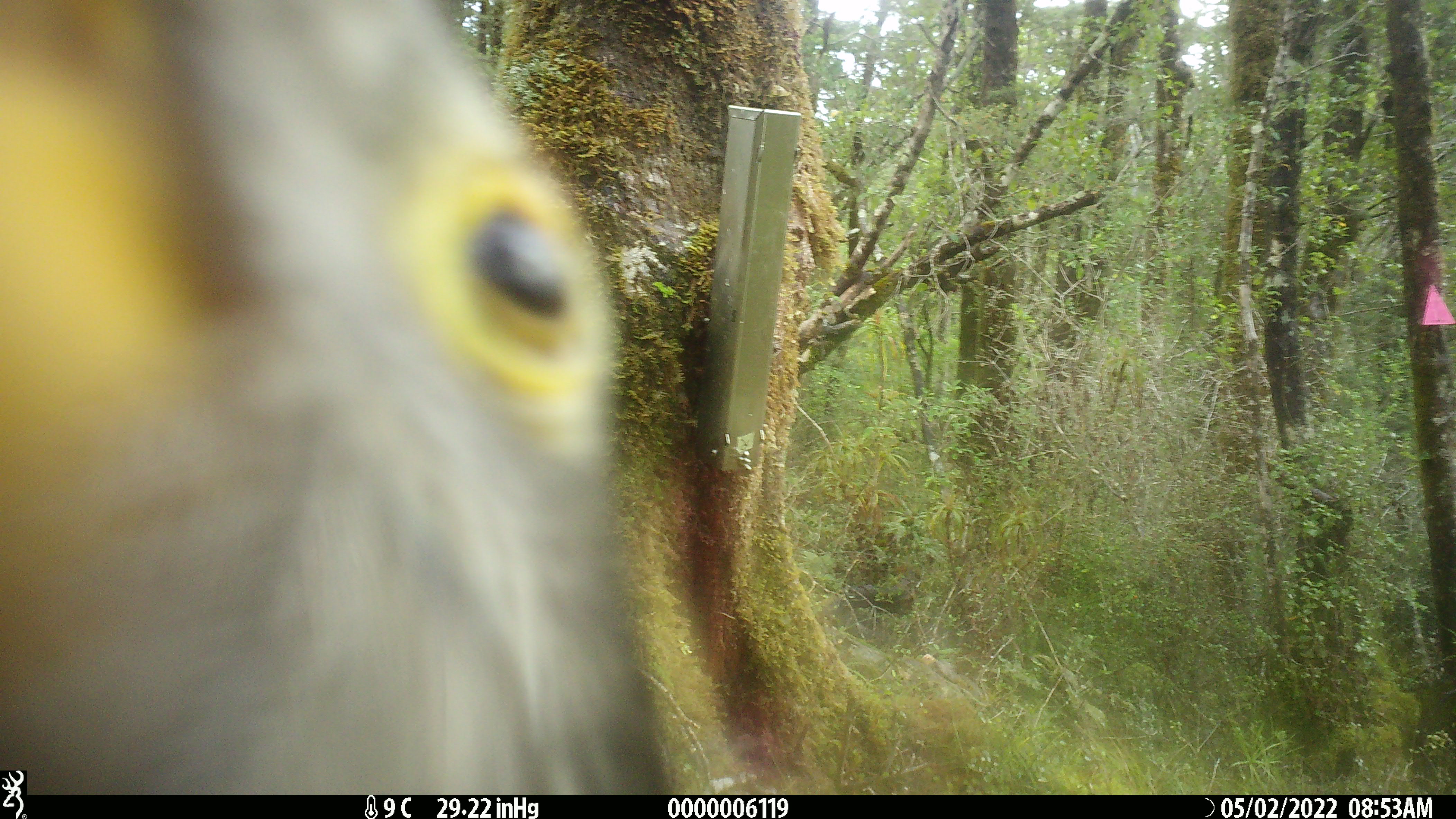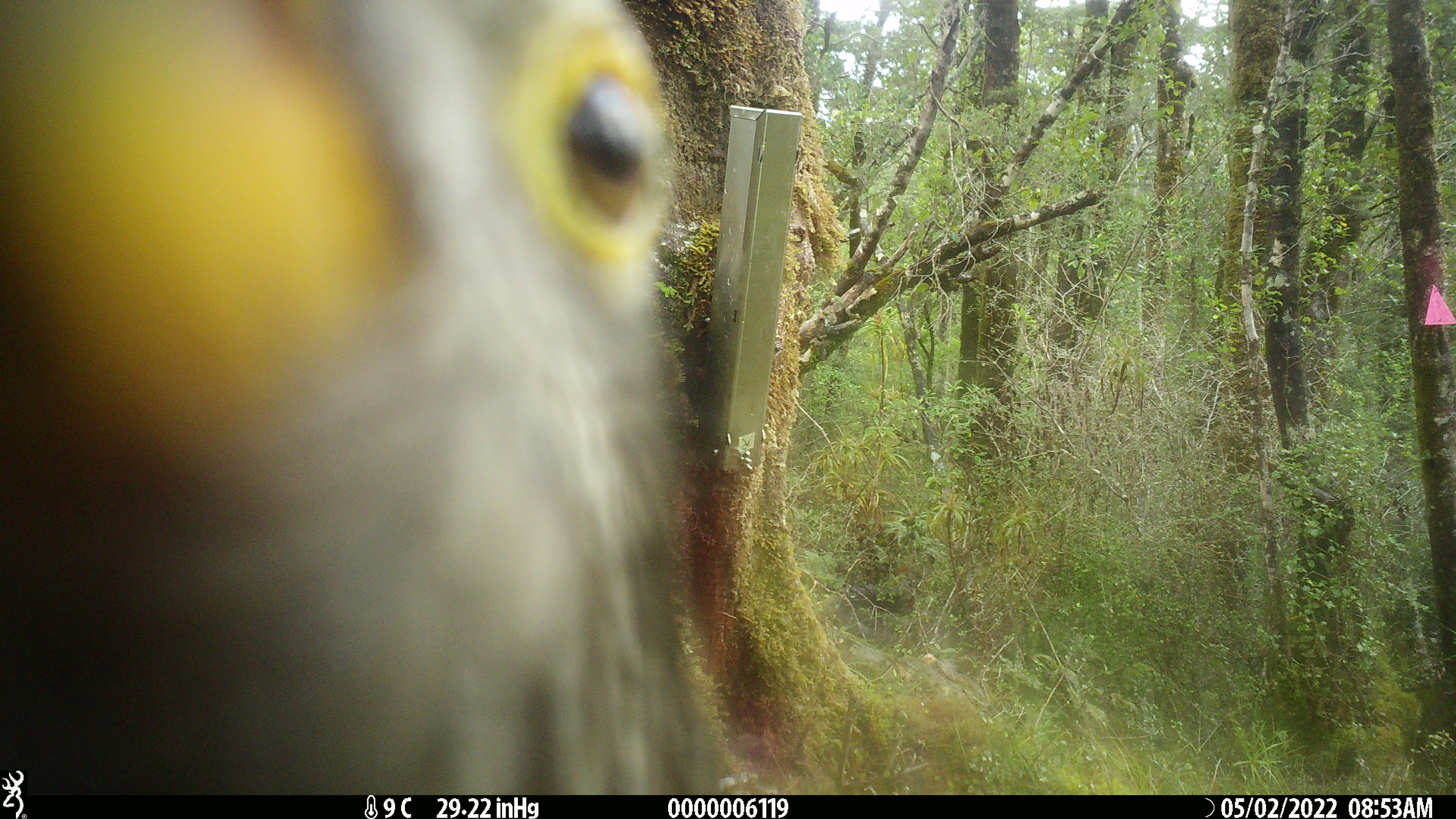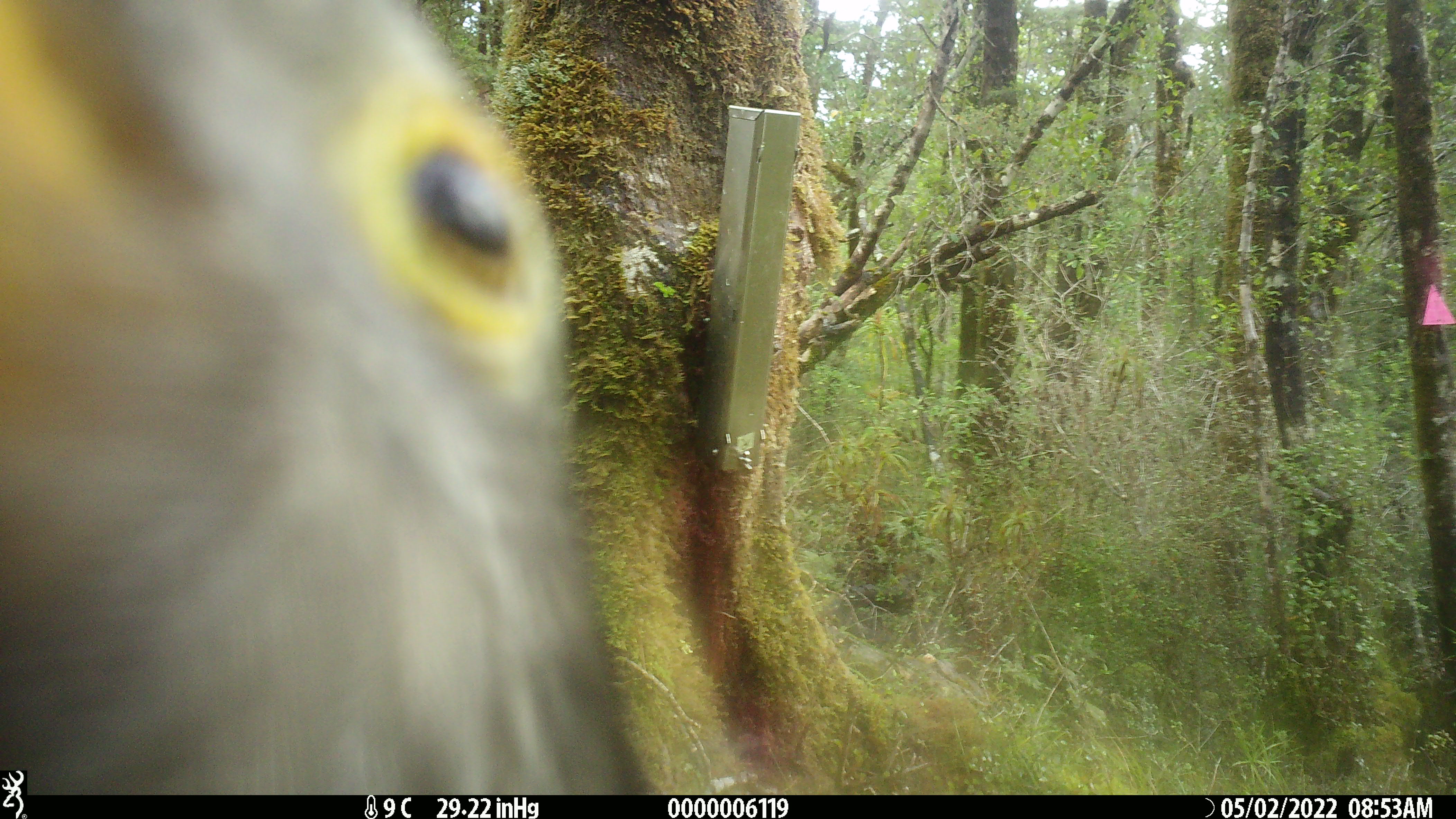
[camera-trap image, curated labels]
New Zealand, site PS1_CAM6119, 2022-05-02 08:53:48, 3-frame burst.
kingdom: Animalia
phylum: Chordata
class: Aves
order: Psittaciformes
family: Strigopidae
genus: Nestor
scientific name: Nestor notabilis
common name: kea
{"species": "kea (Nestor notabilis)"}